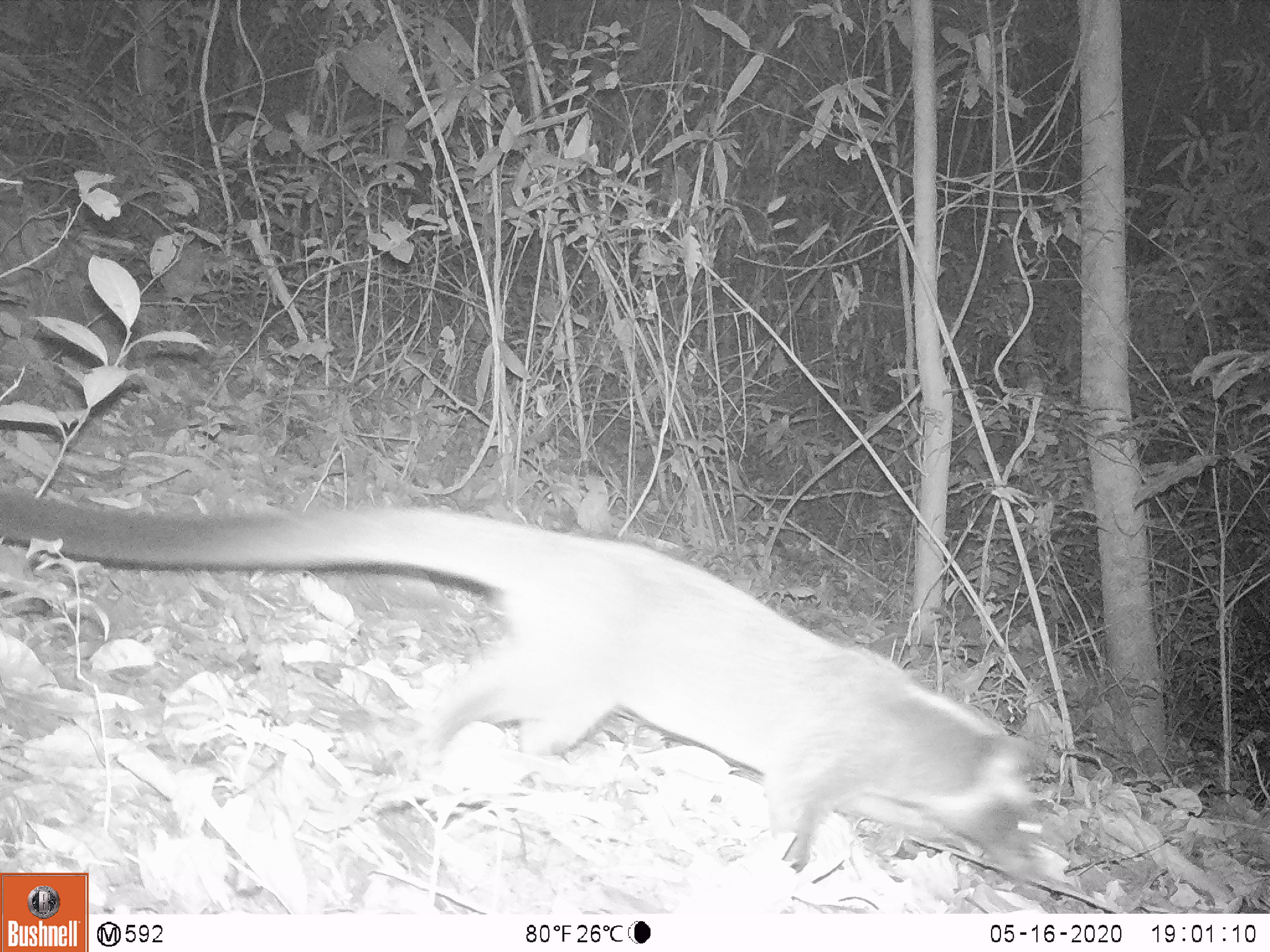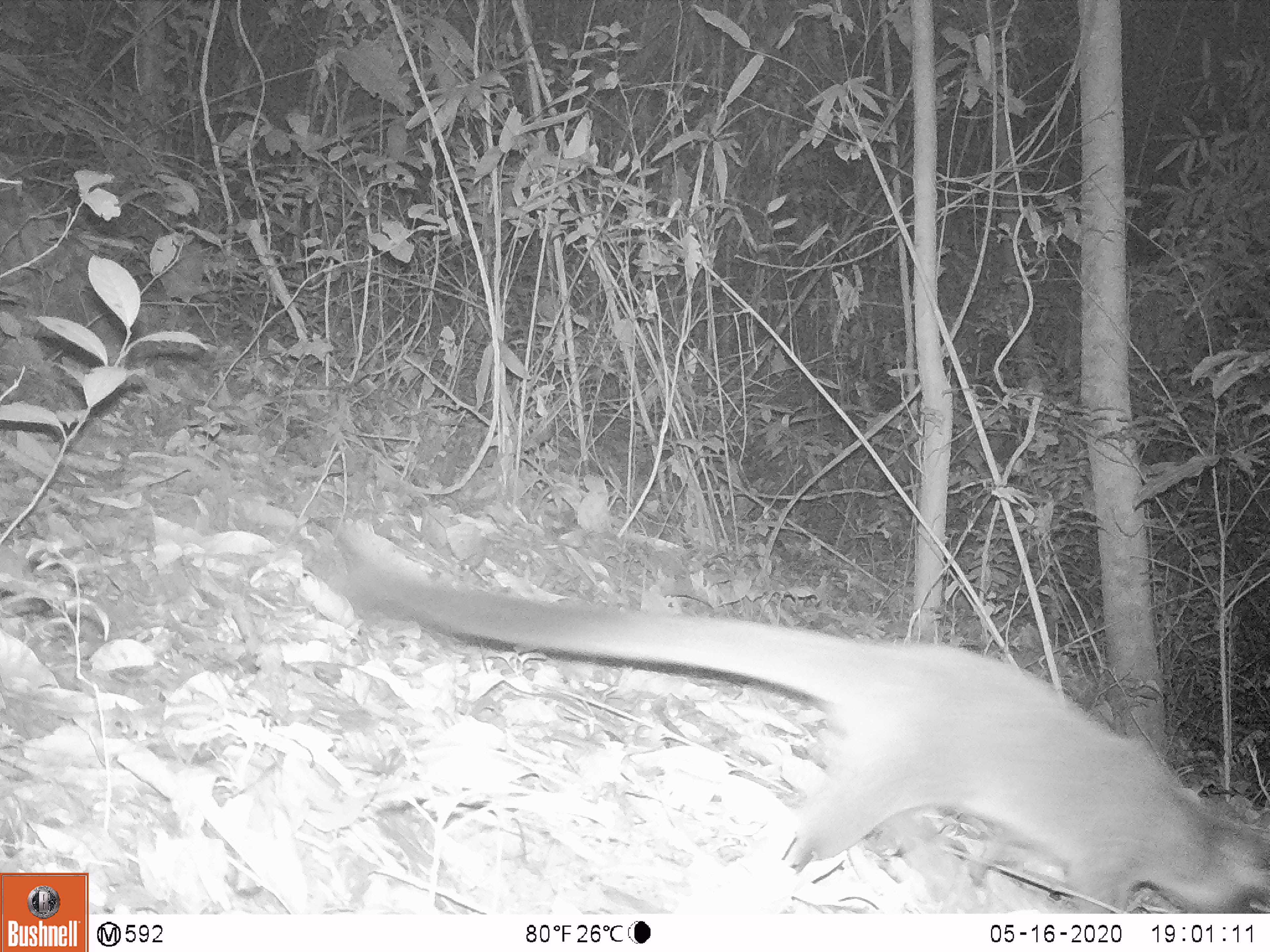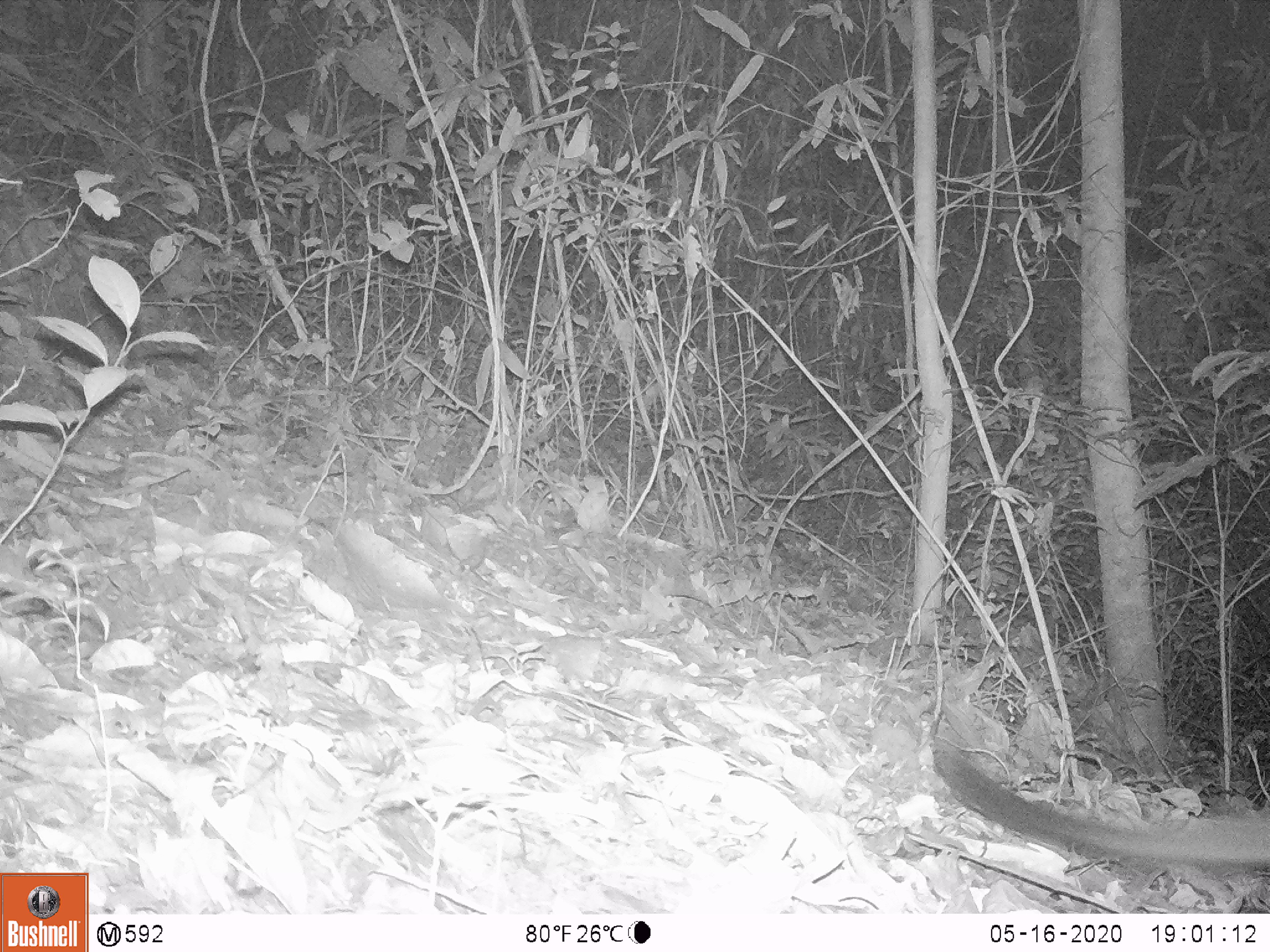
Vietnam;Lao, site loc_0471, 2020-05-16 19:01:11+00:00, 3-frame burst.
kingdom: Animalia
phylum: Chordata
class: Mammalia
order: Carnivora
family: Viverridae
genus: Paguma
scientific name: Paguma larvata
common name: masked palm civet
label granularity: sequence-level